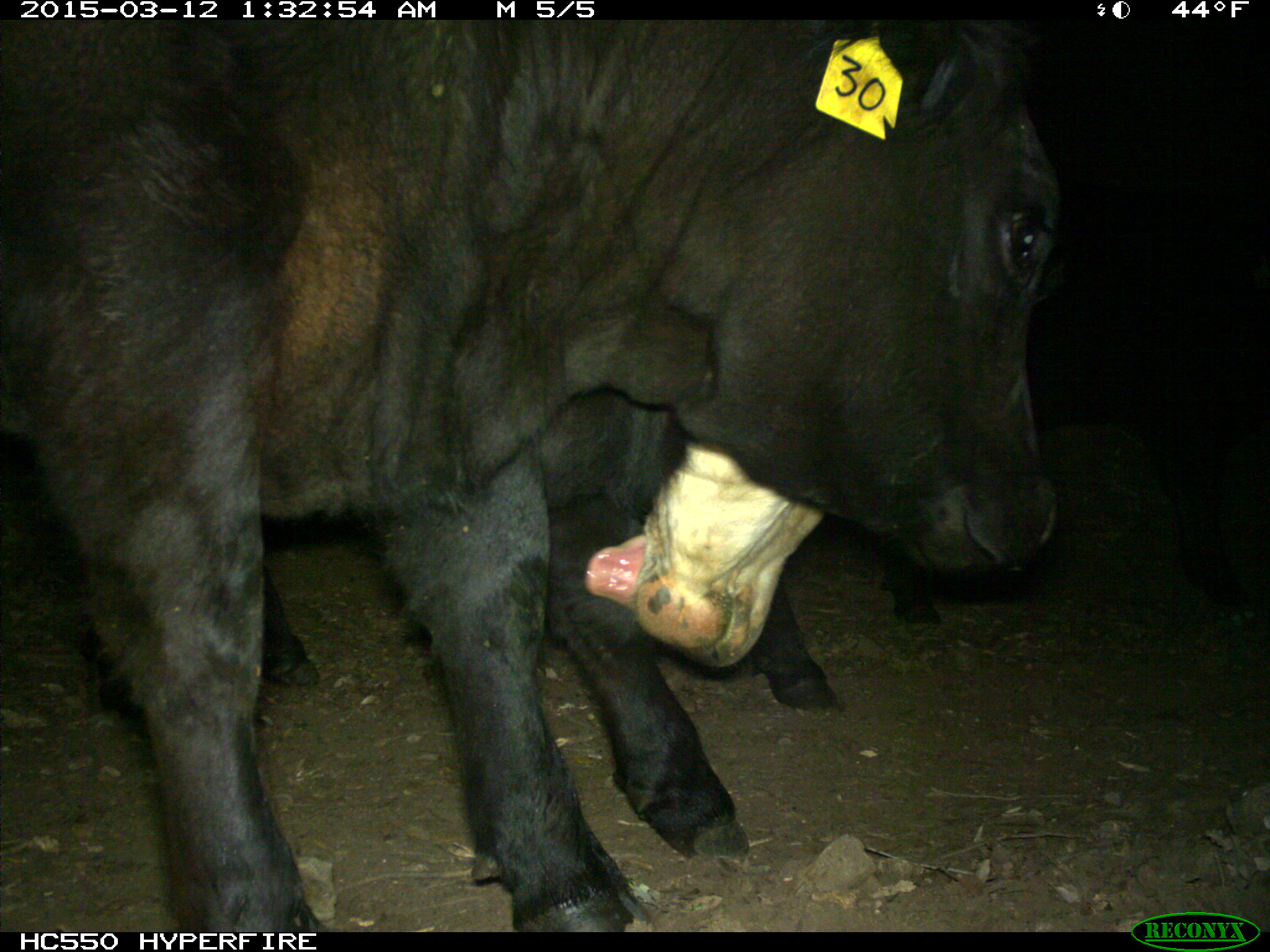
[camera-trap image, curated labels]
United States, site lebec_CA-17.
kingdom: Animalia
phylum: Chordata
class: Mammalia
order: Artiodactyla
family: Bovidae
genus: Bos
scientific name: Bos taurus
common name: domestic cow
Bos taurus (domestic cow).